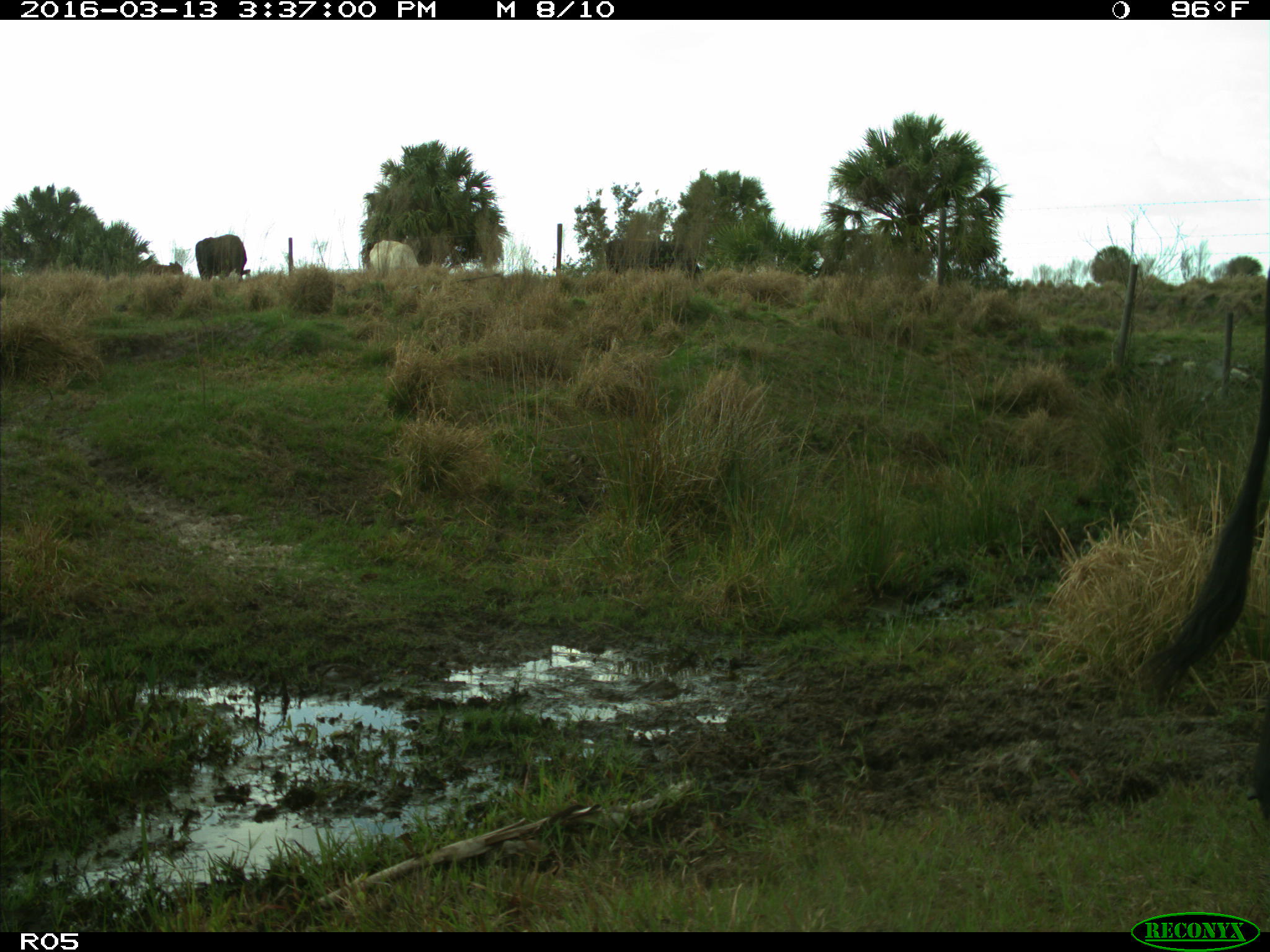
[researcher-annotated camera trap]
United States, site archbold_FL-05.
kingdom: Animalia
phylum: Chordata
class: Mammalia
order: Artiodactyla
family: Bovidae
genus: Bos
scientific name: Bos taurus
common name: domestic cow